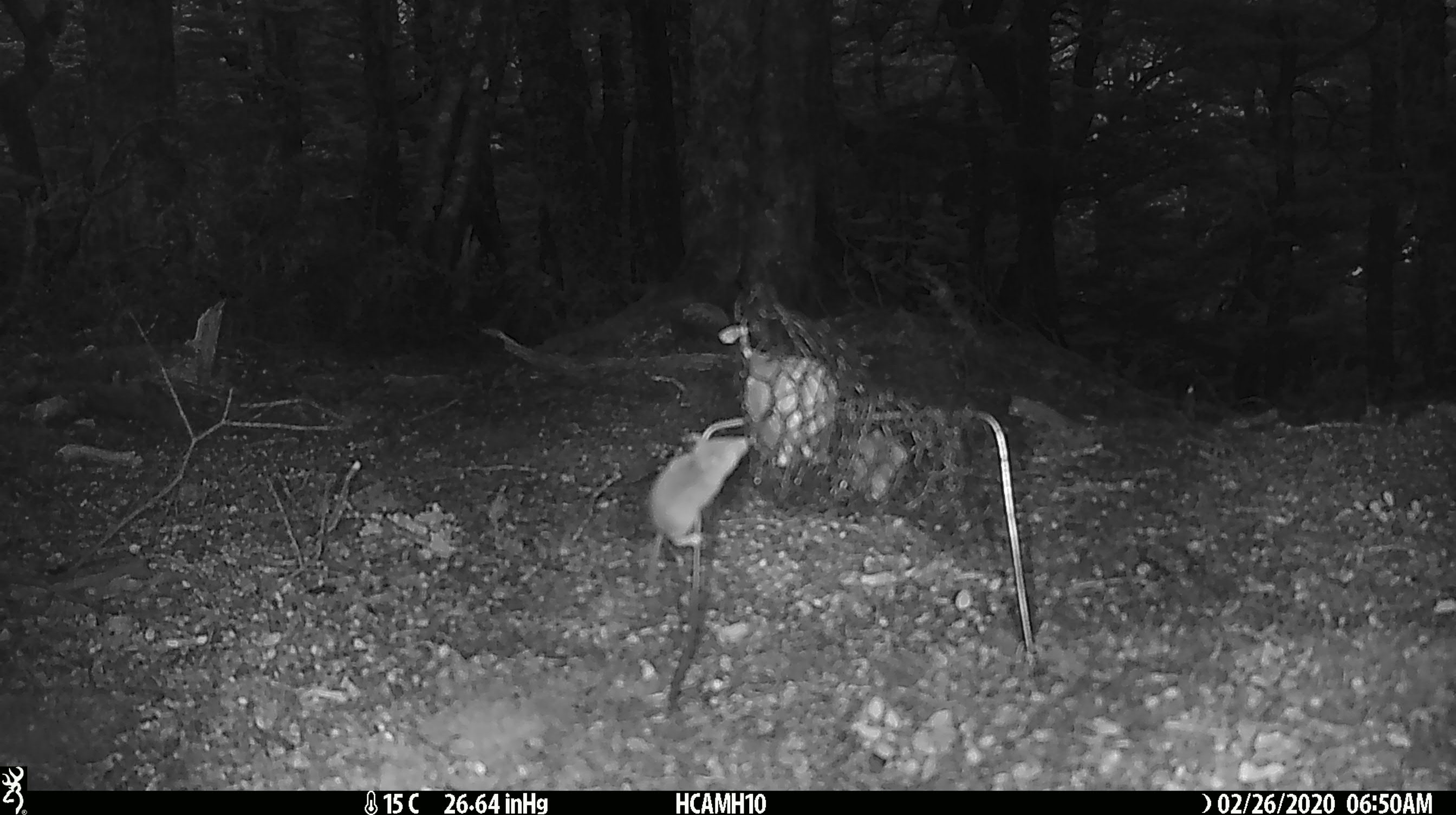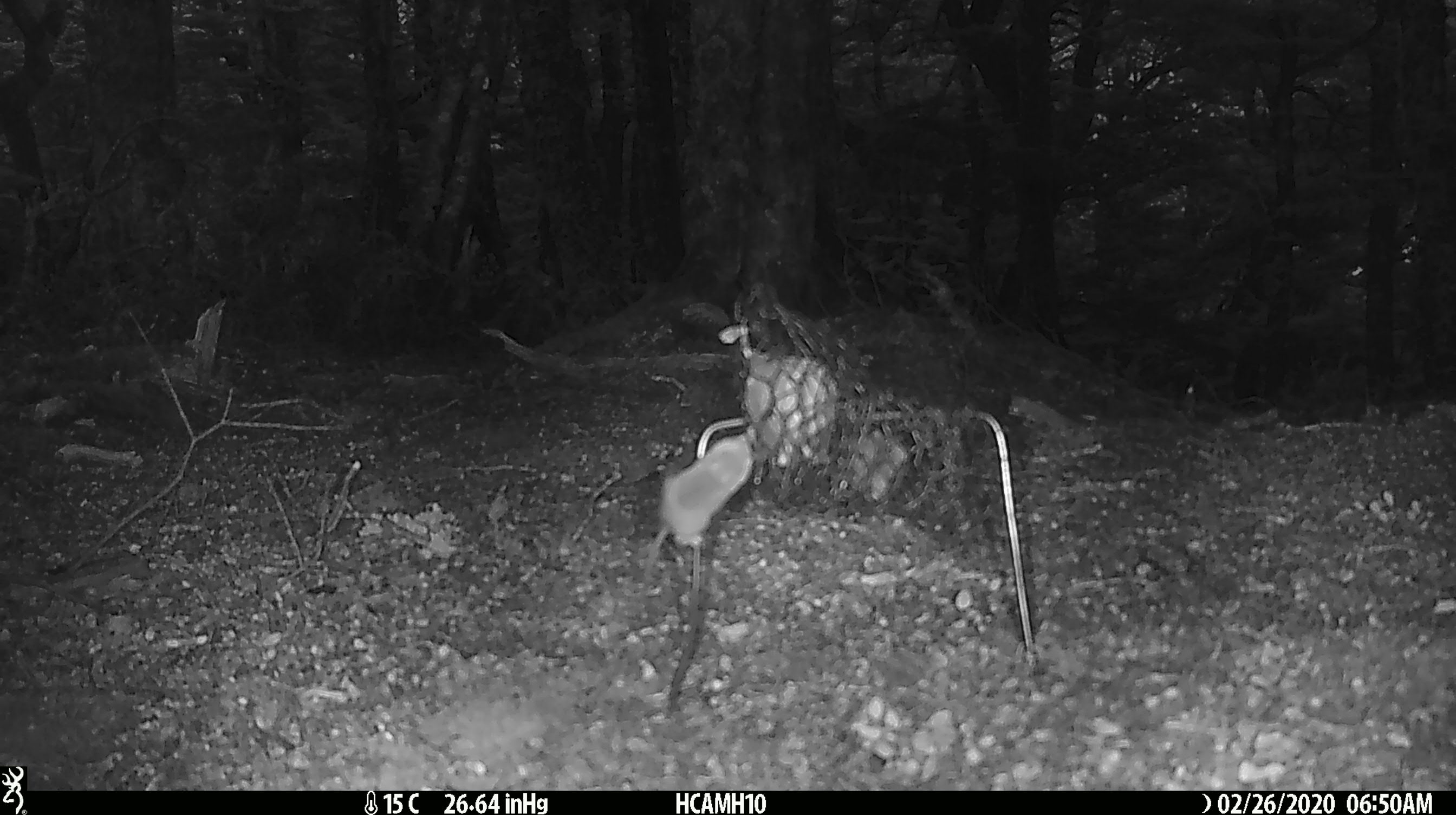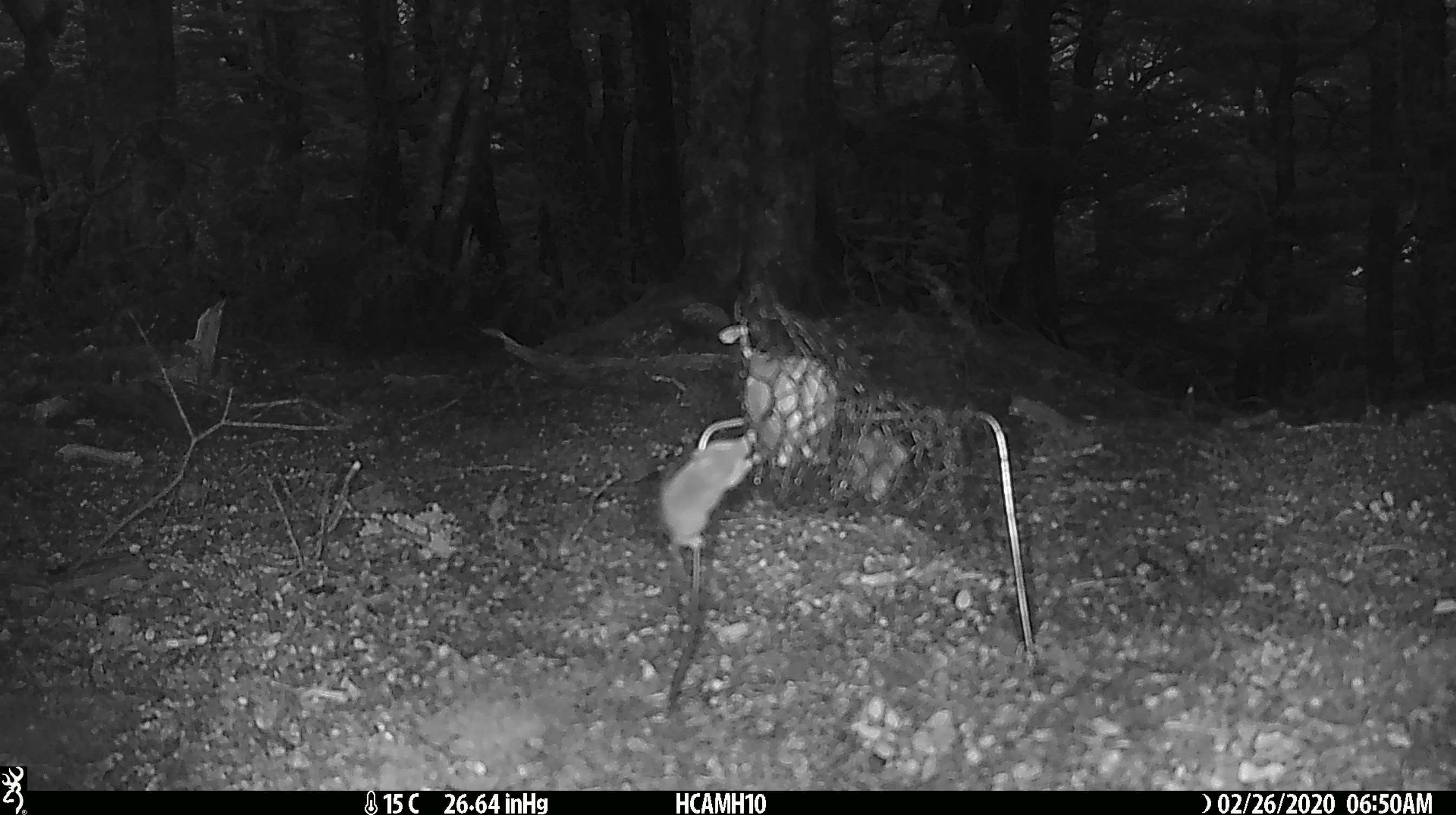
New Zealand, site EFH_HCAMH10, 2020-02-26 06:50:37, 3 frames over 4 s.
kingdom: Animalia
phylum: Chordata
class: Mammalia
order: Rodentia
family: Muridae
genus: Mus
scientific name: Mus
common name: mouse